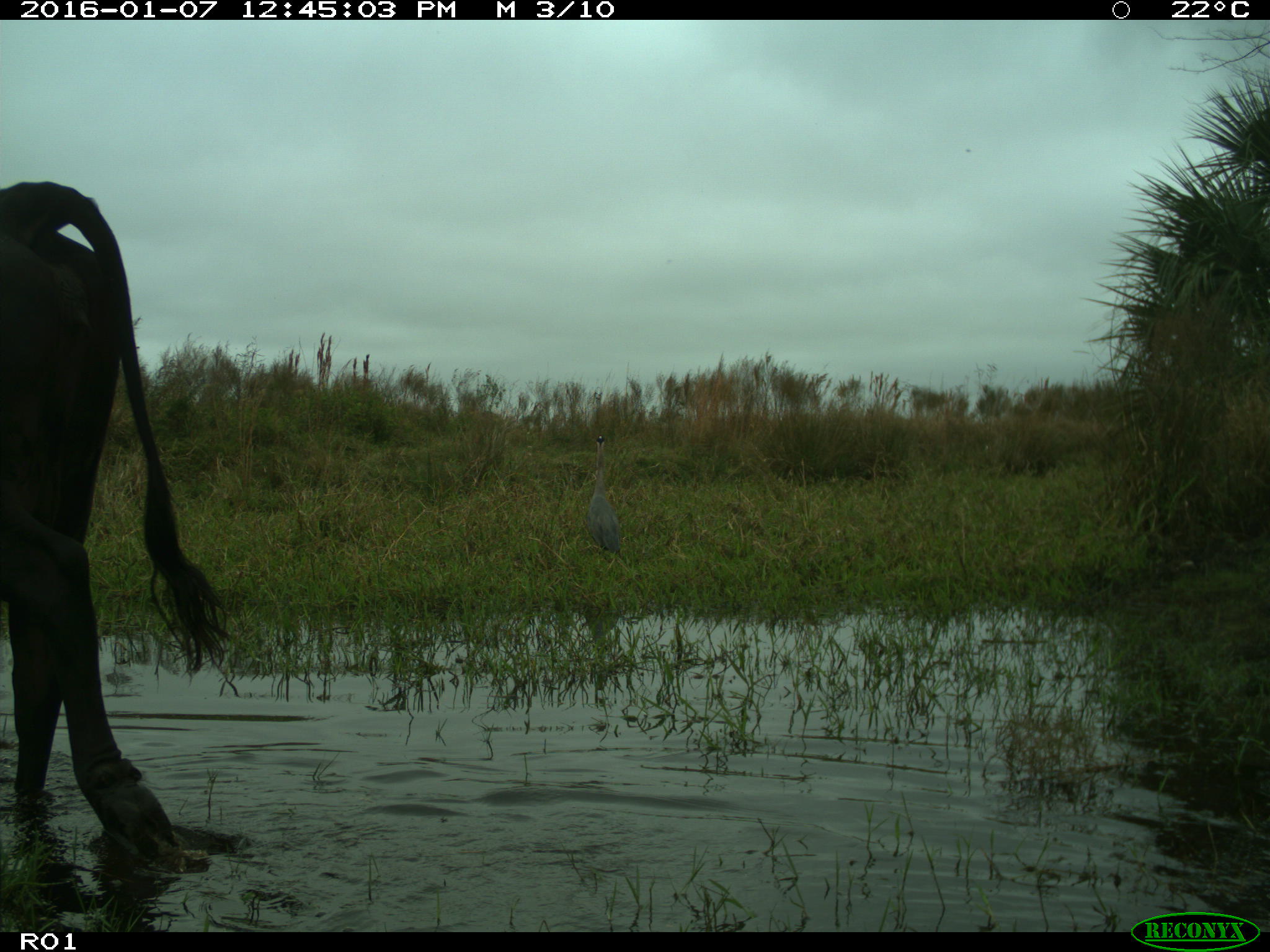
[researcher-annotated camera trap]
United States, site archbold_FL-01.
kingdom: Animalia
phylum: Chordata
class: Mammalia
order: Artiodactyla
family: Bovidae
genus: Bos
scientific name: Bos taurus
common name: domestic cow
Bos taurus (domestic cow).